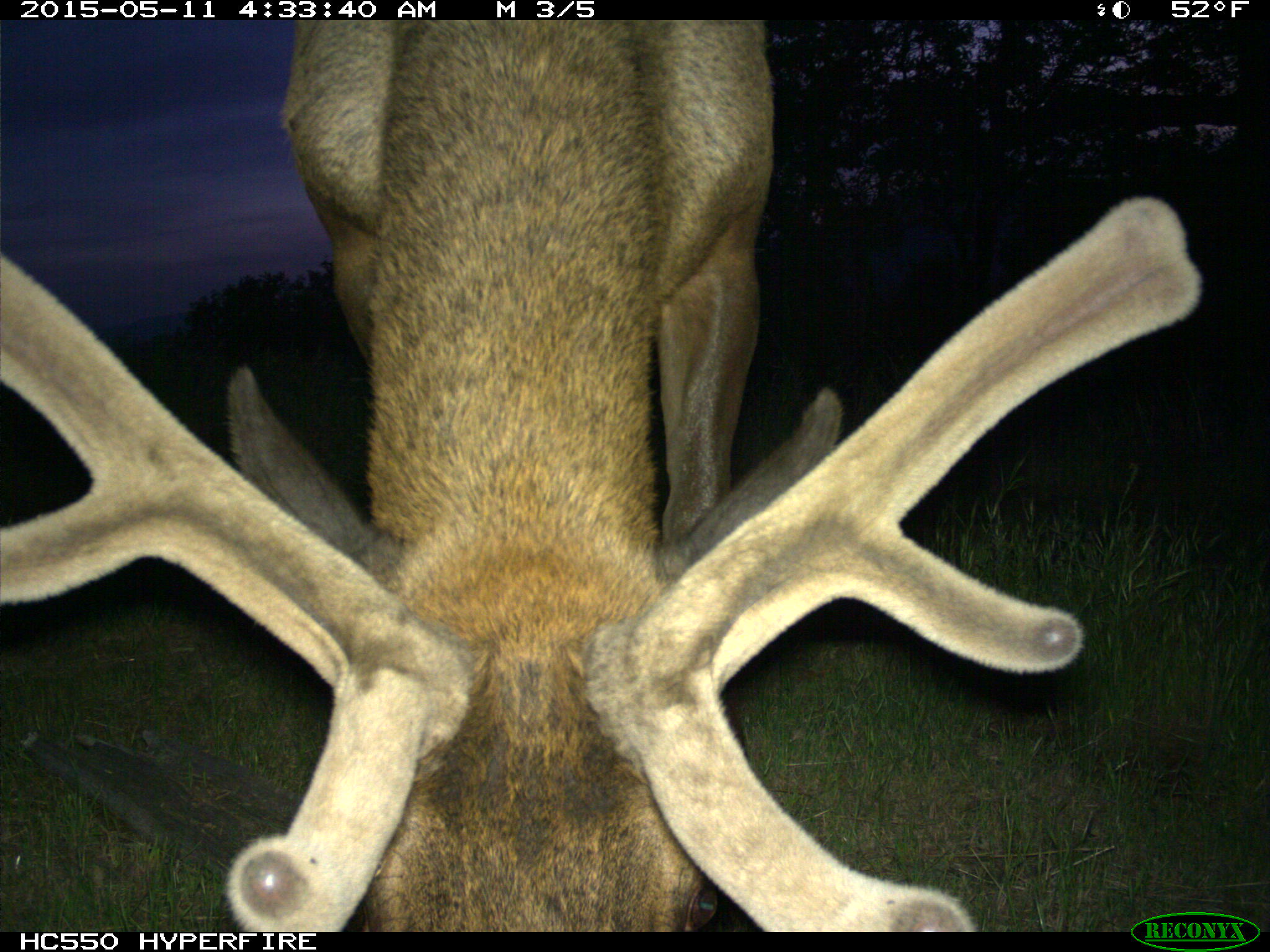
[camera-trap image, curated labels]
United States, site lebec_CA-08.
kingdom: Animalia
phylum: Chordata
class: Mammalia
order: Artiodactyla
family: Cervidae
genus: Cervus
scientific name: Cervus canadensis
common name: elk